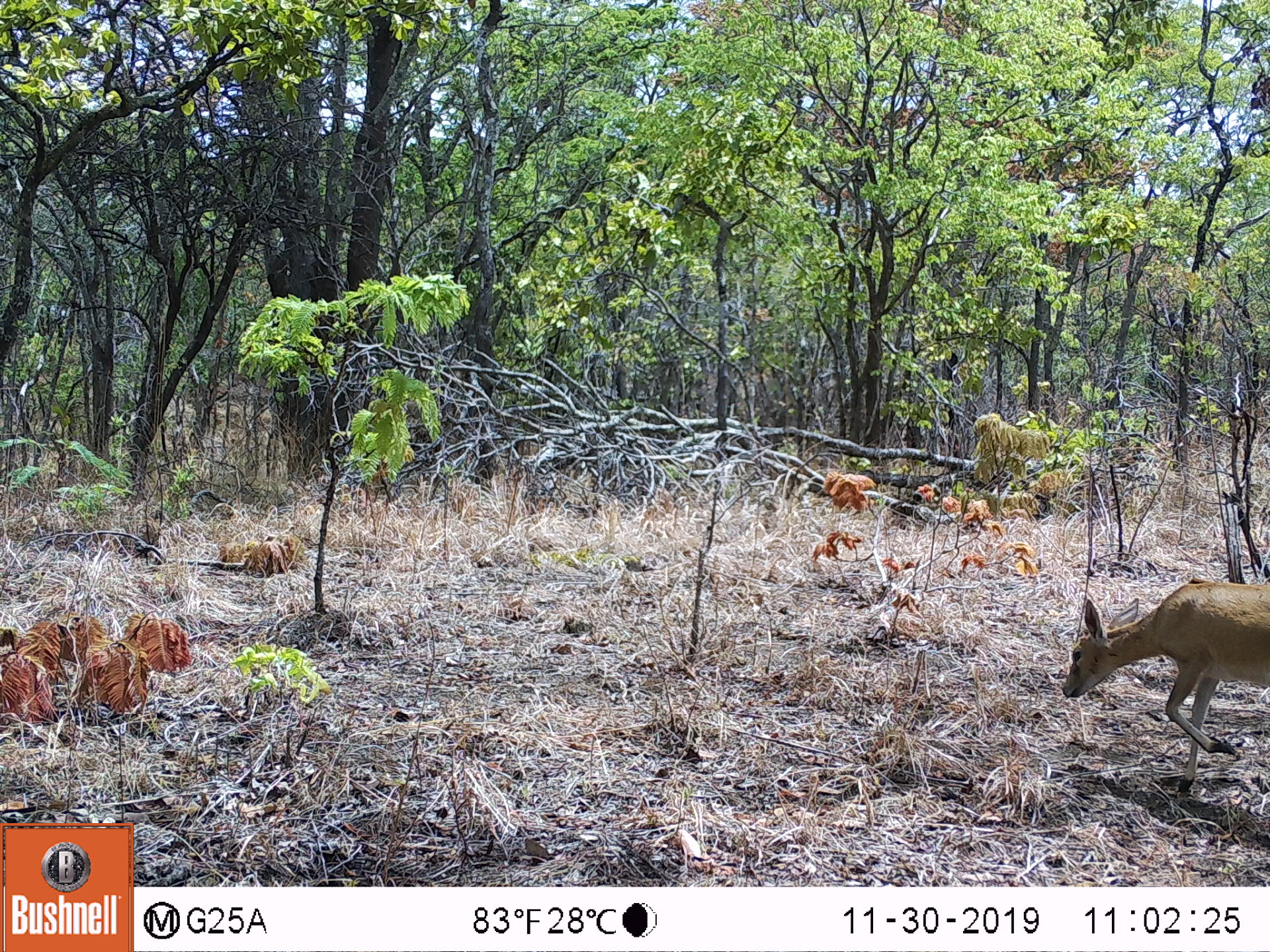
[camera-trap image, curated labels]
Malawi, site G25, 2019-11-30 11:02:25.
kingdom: Animalia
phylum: Chordata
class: Mammalia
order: Artiodactyla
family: Bovidae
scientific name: Antilopinae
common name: small antelope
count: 1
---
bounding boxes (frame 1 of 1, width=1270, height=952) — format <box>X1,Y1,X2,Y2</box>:
small antelope: <box>1060,575,1268,800</box>